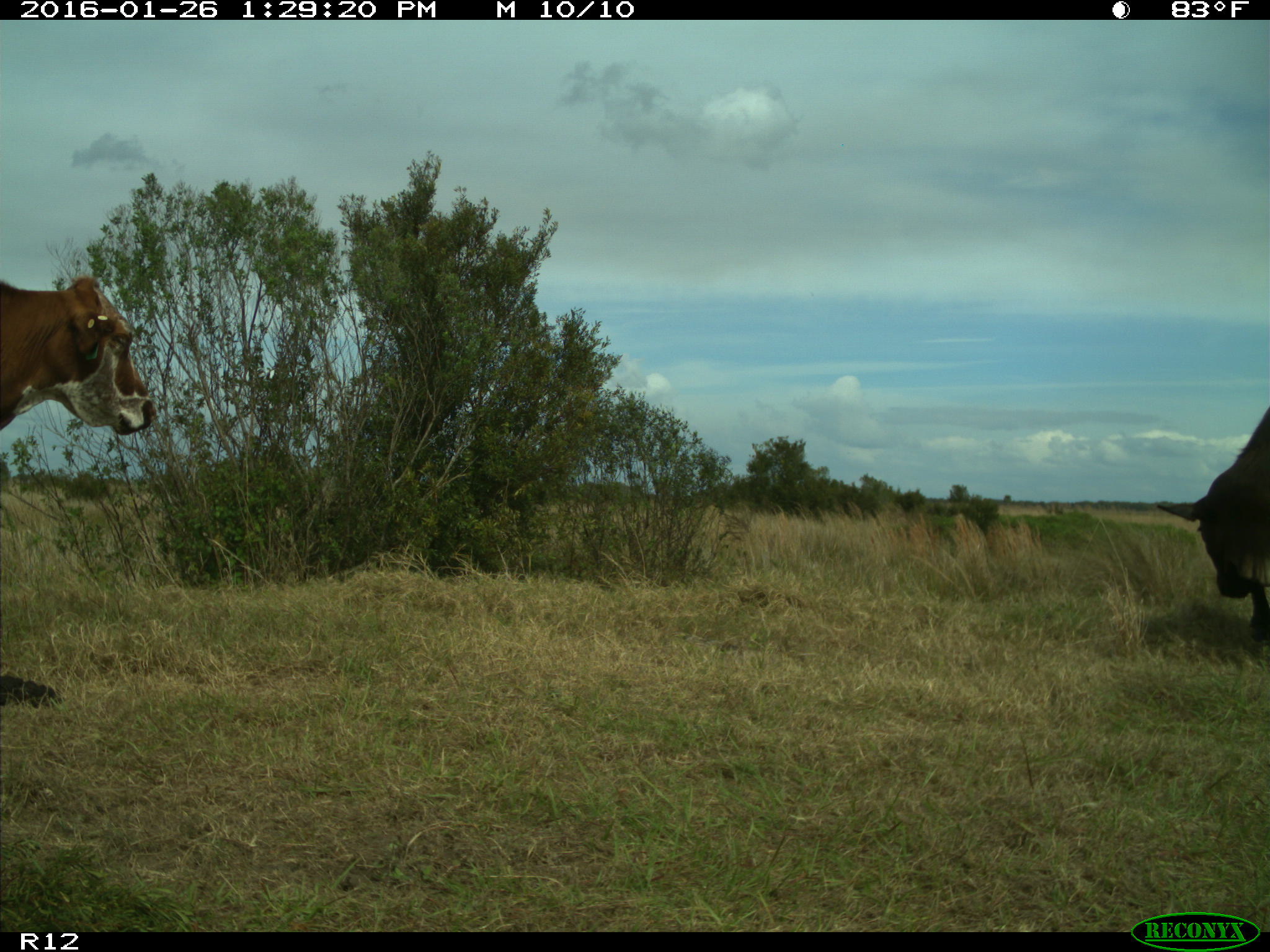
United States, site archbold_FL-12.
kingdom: Animalia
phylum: Chordata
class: Mammalia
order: Artiodactyla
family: Bovidae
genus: Bos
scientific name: Bos taurus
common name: domestic cow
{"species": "Bos taurus (domestic cow)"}